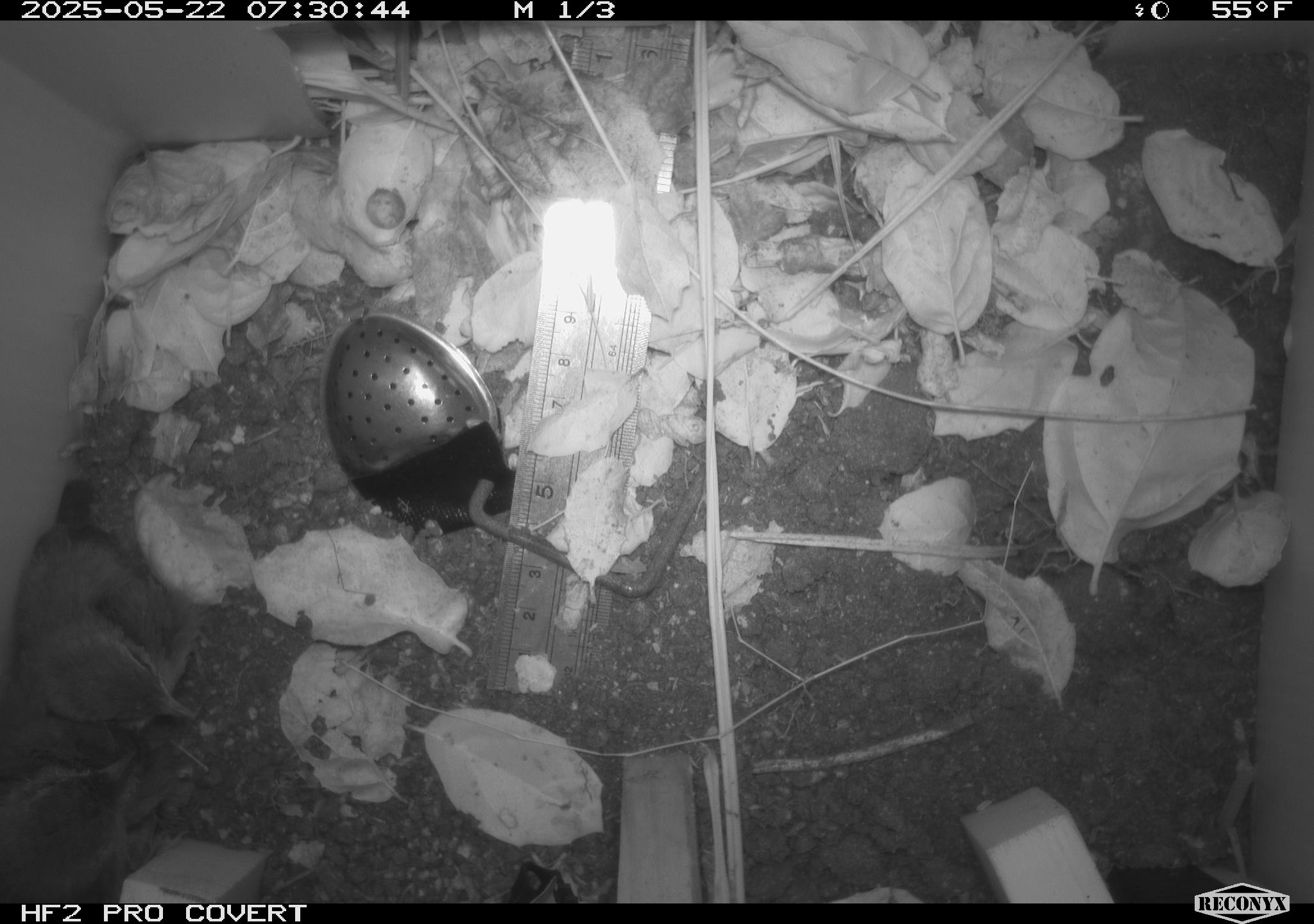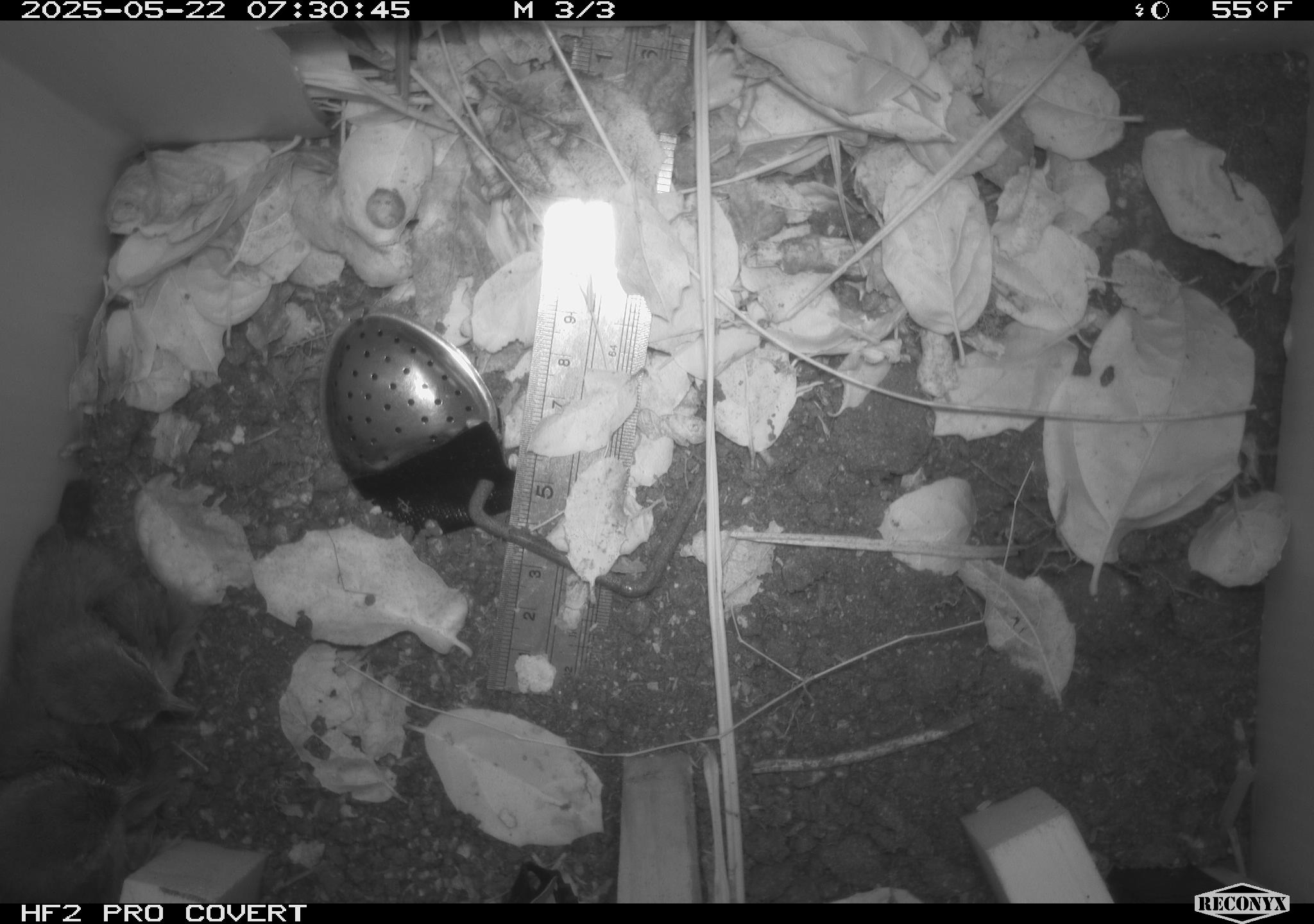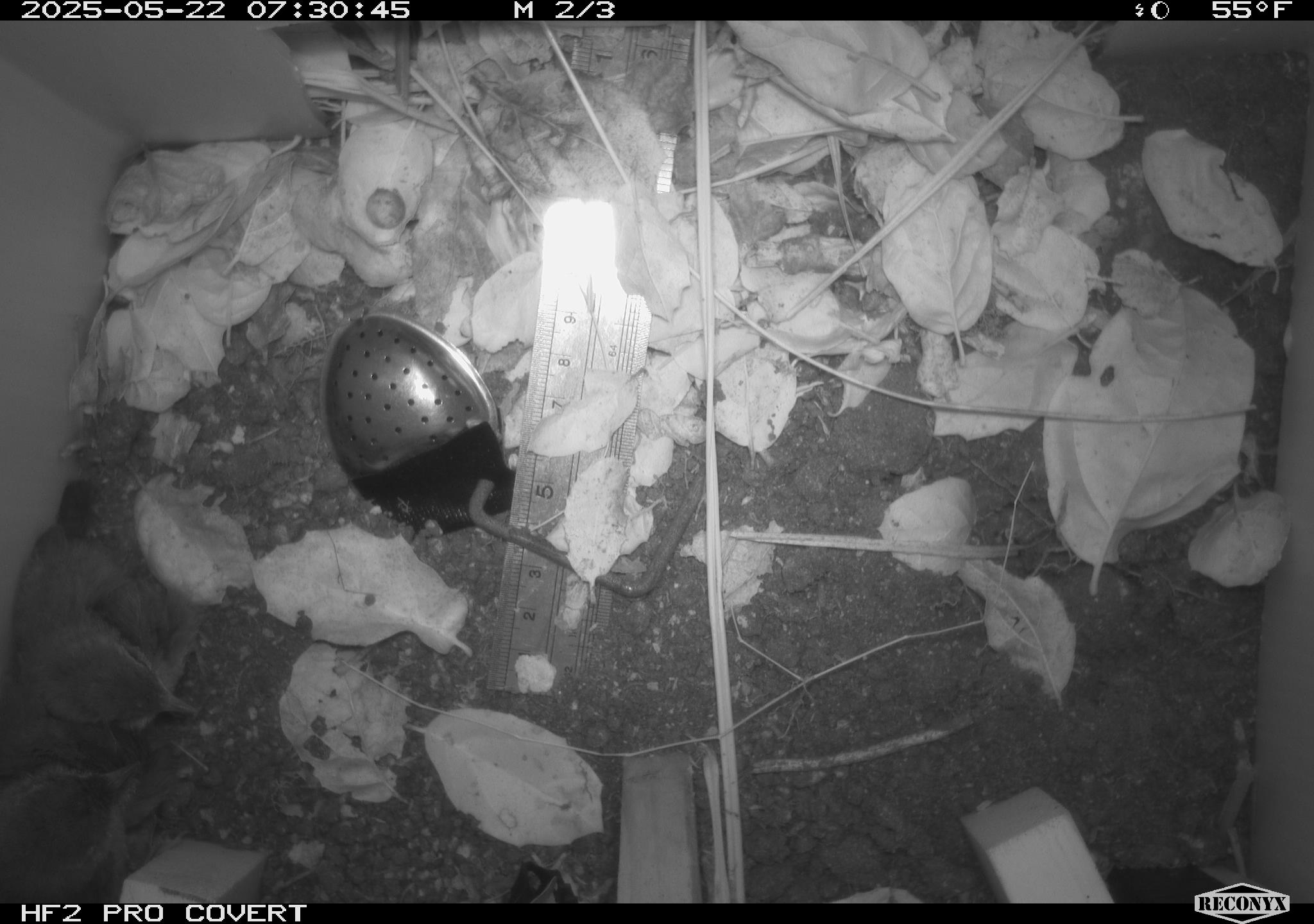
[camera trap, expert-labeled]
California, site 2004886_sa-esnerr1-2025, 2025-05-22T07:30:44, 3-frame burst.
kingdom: Animalia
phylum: Chordata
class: Aves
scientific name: Aves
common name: bird